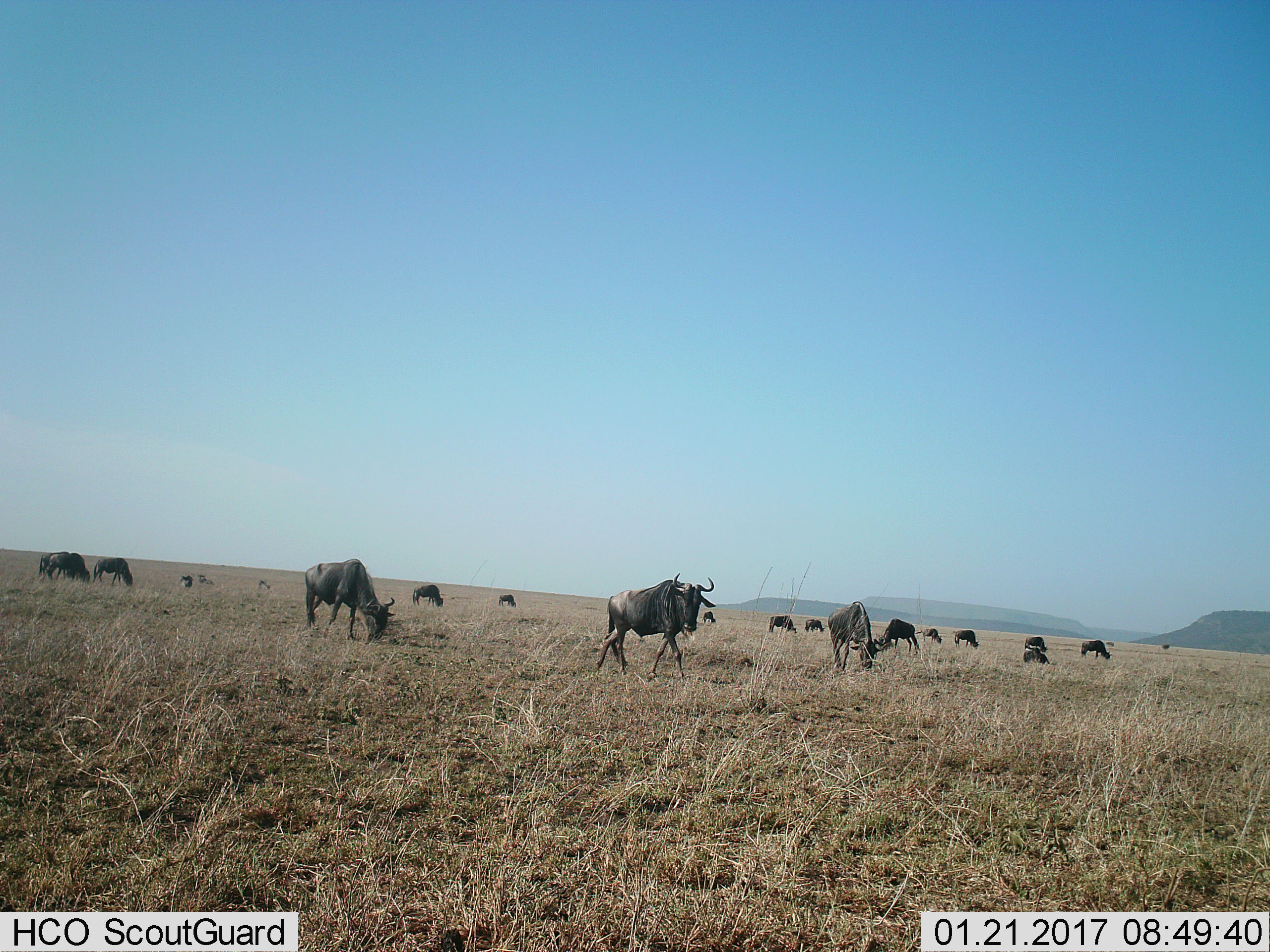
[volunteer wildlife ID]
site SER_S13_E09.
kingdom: Animalia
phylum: Chordata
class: Mammalia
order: Artiodactyla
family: Bovidae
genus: Connochaetes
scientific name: Connochaetes taurinus taurinus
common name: blue wildebeest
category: wildebeestblue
Wildebeestblue (blue wildebeest) (Connochaetes taurinus taurinus), count 11-50. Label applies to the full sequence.